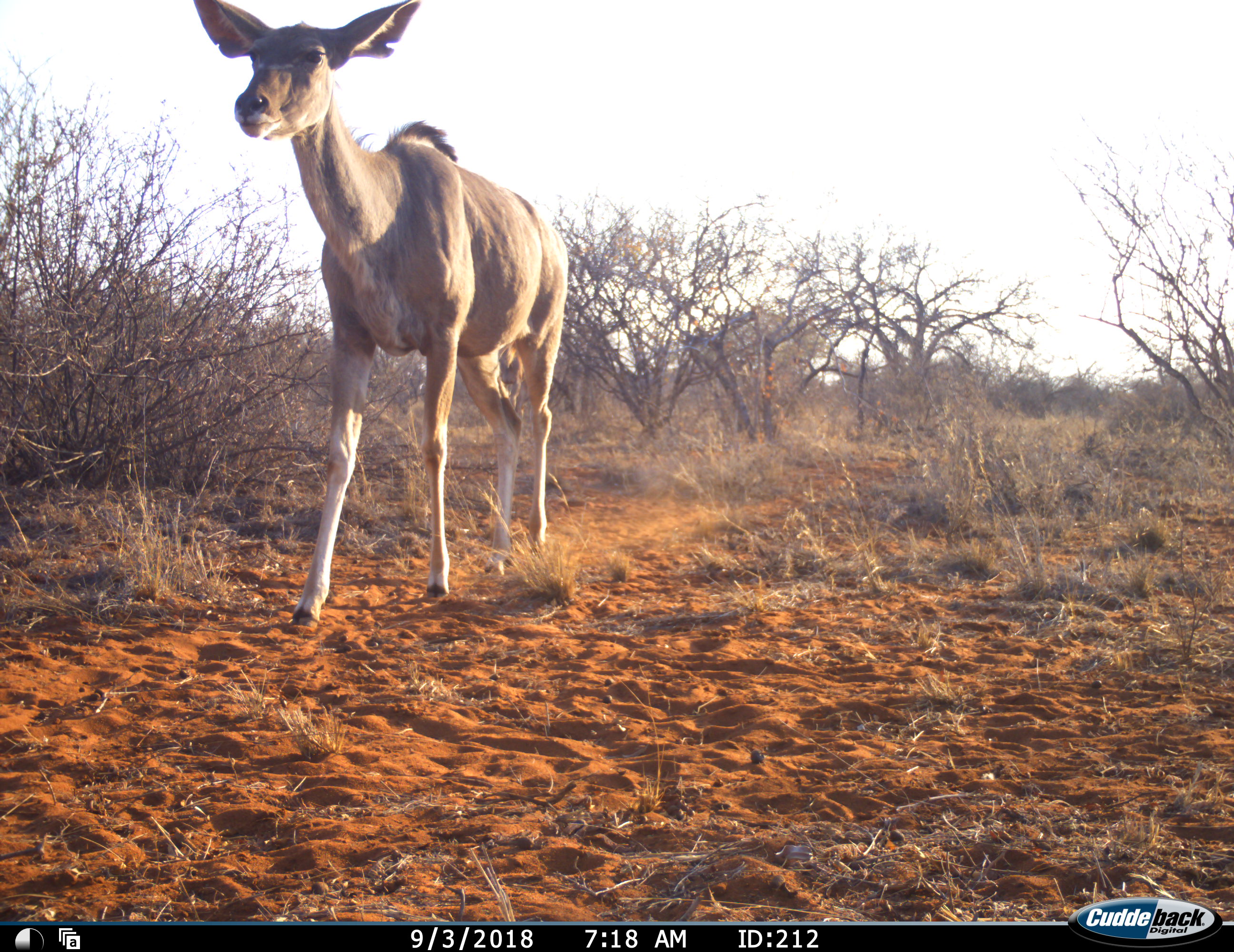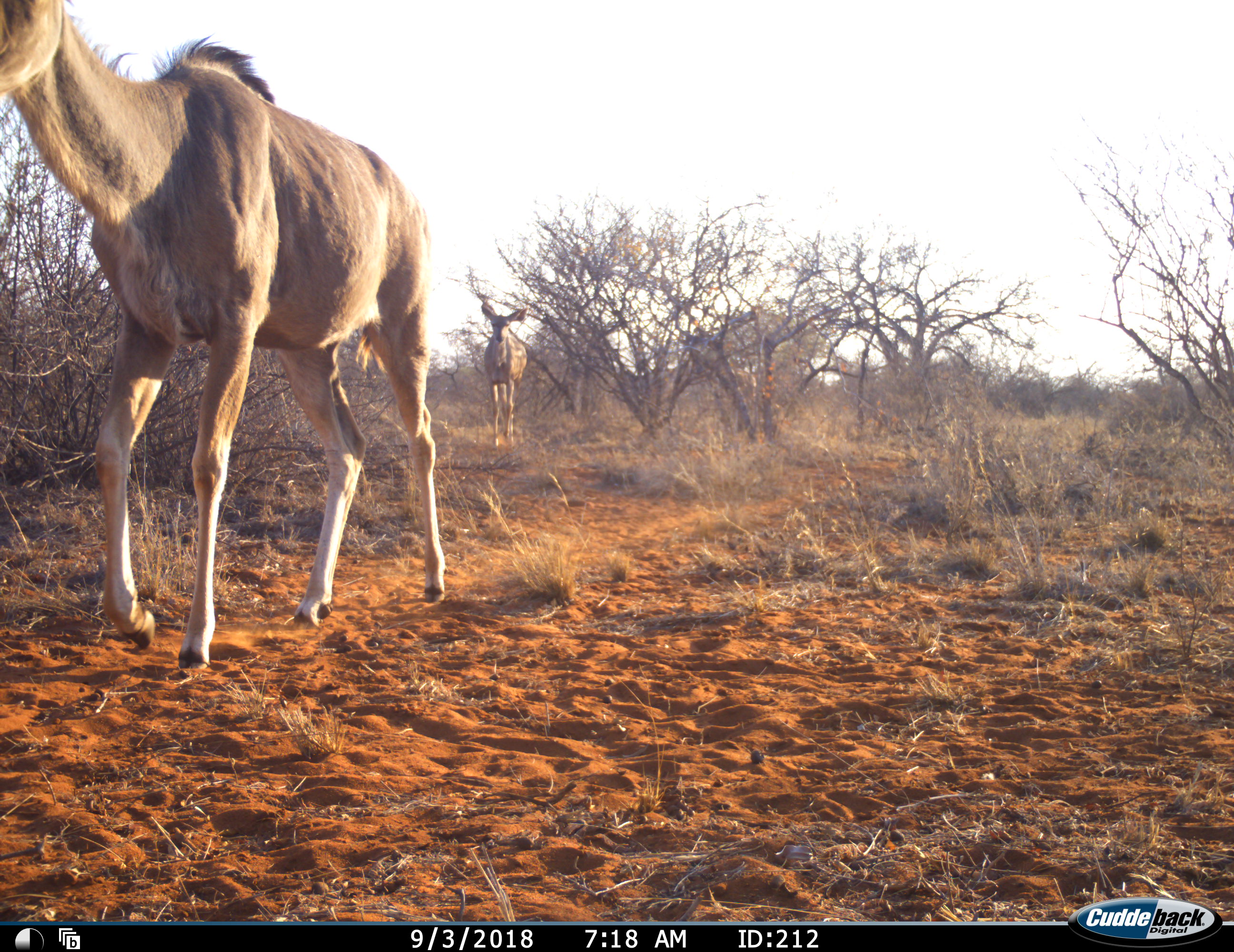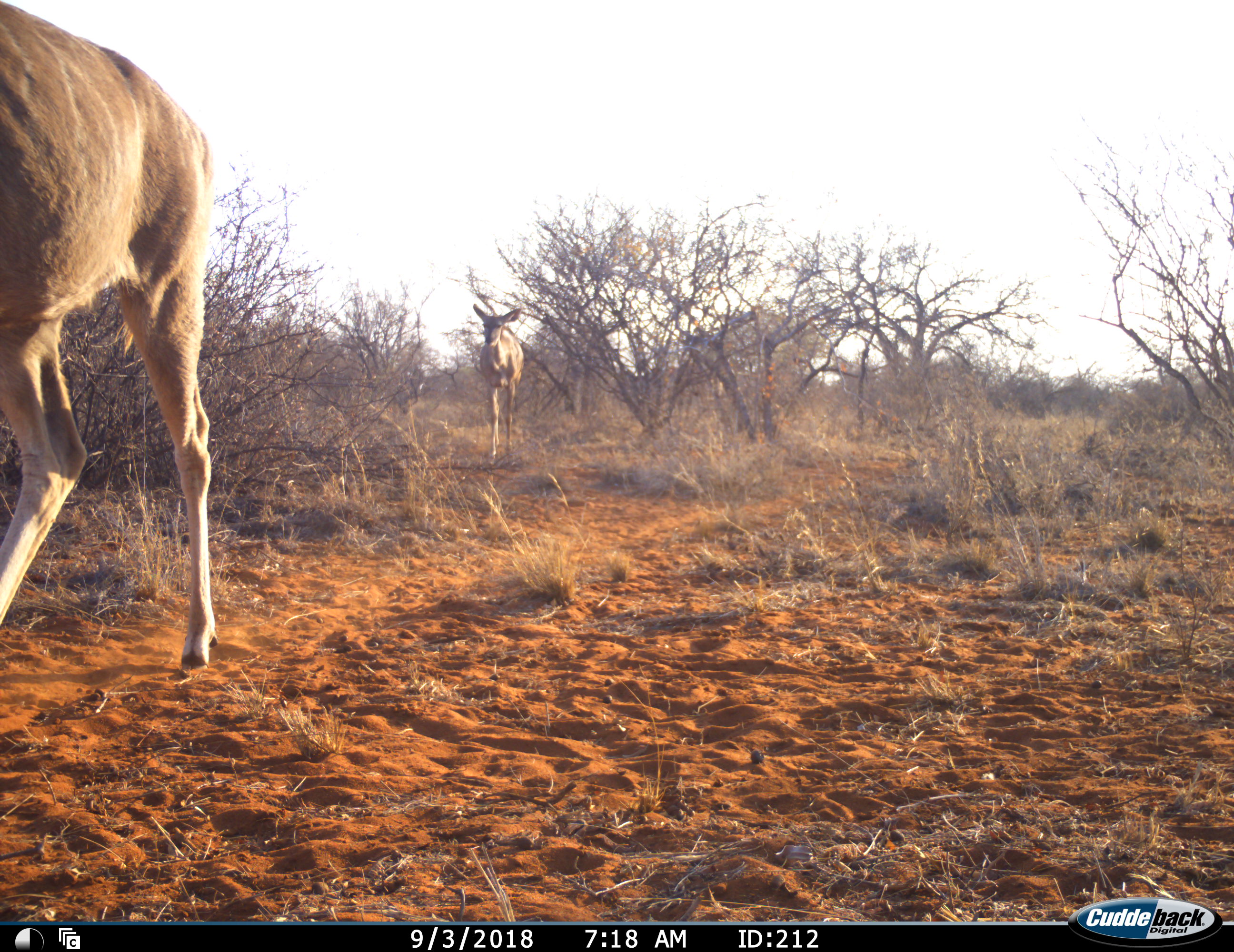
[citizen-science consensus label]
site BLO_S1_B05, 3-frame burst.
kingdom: Animalia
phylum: Chordata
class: Mammalia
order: Artiodactyla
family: Bovidae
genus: Tragelaphus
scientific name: Tragelaphus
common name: kudu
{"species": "kudu (Tragelaphus)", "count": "2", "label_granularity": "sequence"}